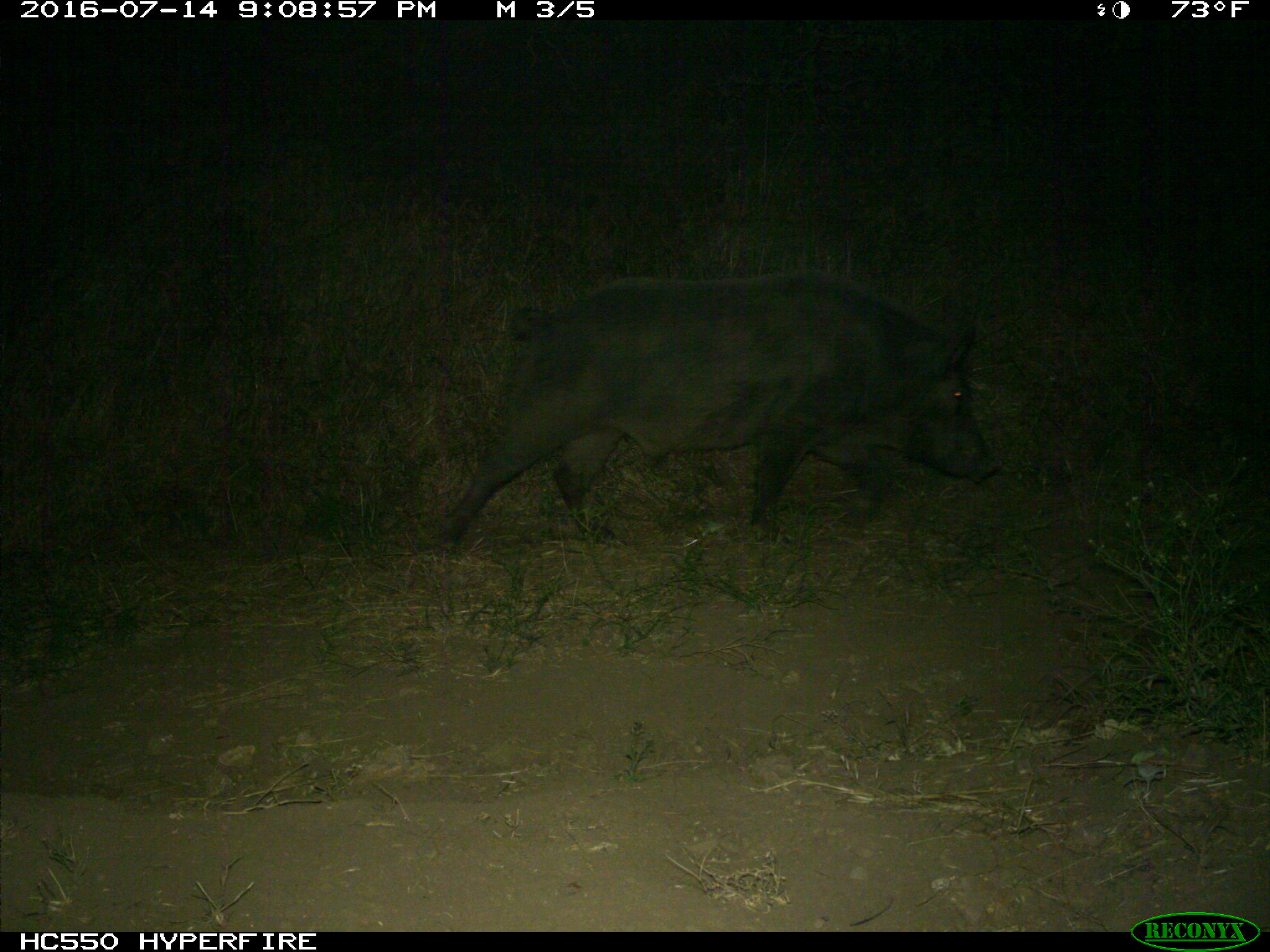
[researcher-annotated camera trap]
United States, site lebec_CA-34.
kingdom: Animalia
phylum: Chordata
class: Mammalia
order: Artiodactyla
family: Suidae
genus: Sus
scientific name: Sus scrofa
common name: wild boar